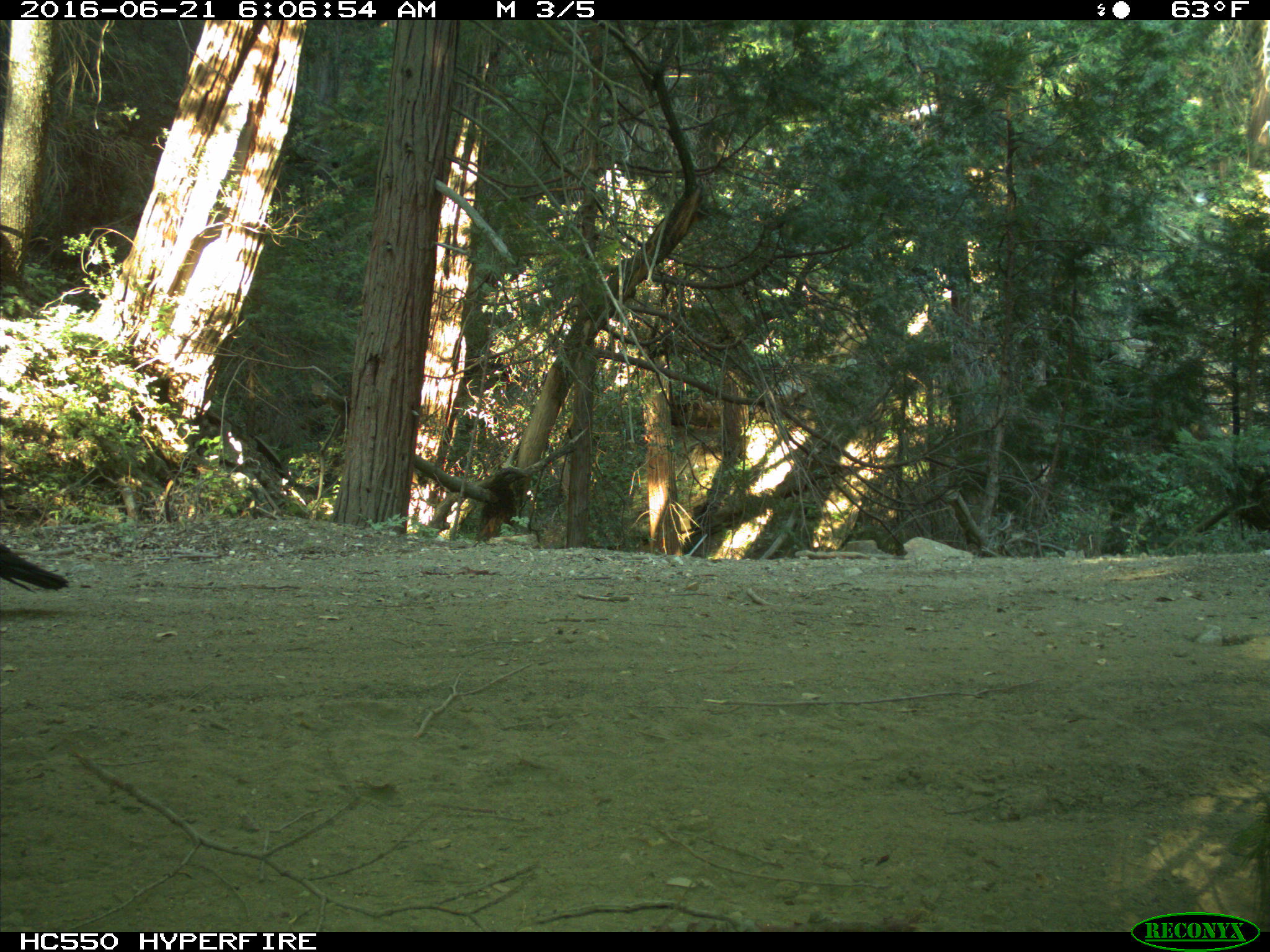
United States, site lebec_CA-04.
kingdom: Animalia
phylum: Chordata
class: Aves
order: Passeriformes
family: Corvidae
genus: Corvus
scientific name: Corvus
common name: crows and ravens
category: unidentified corvus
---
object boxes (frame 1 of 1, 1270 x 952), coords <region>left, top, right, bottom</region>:
animal: <region>0, 543, 68, 592</region>